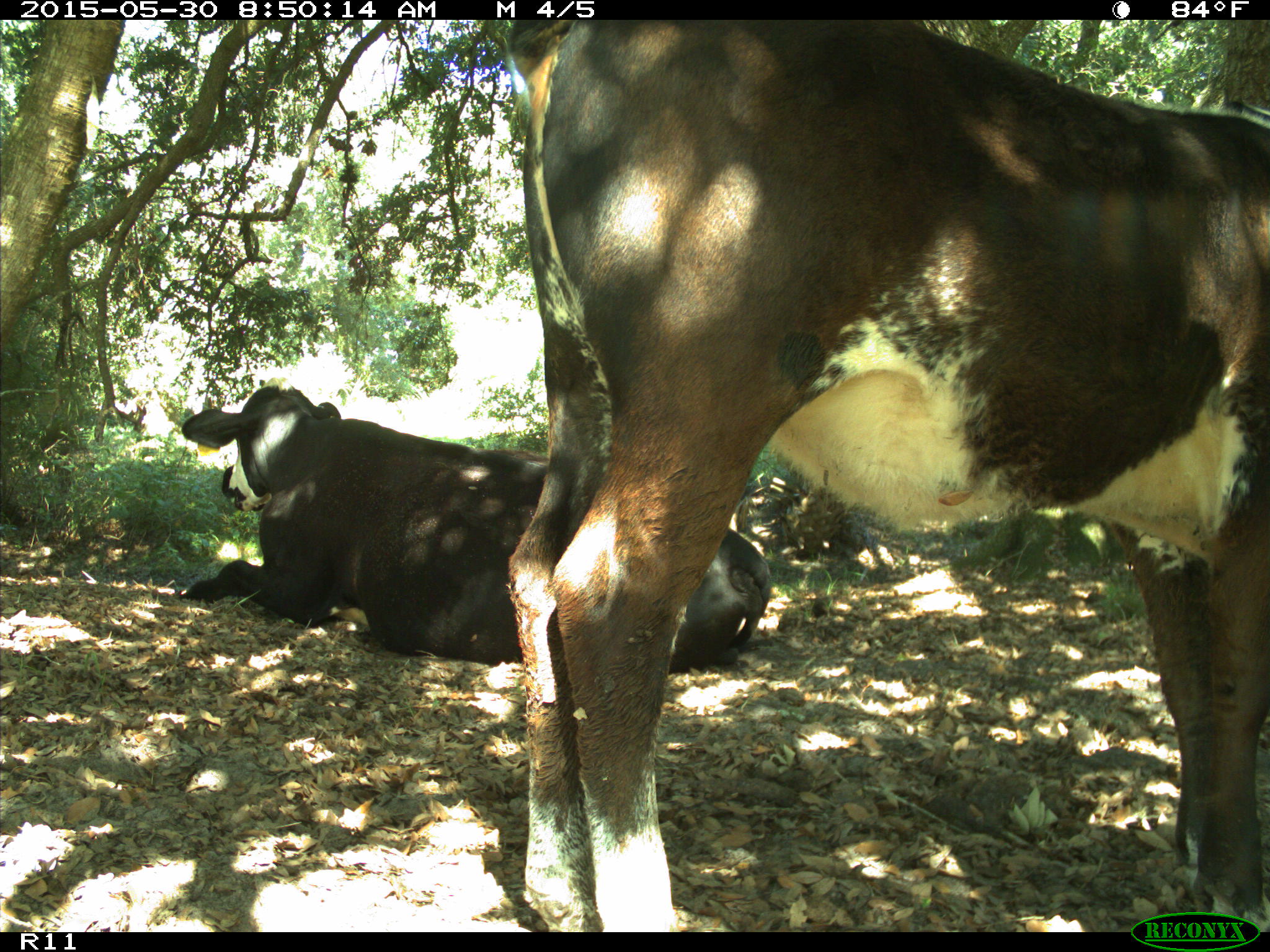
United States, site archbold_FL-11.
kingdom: Animalia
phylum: Chordata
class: Mammalia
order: Artiodactyla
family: Bovidae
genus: Bos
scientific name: Bos taurus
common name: domestic cow